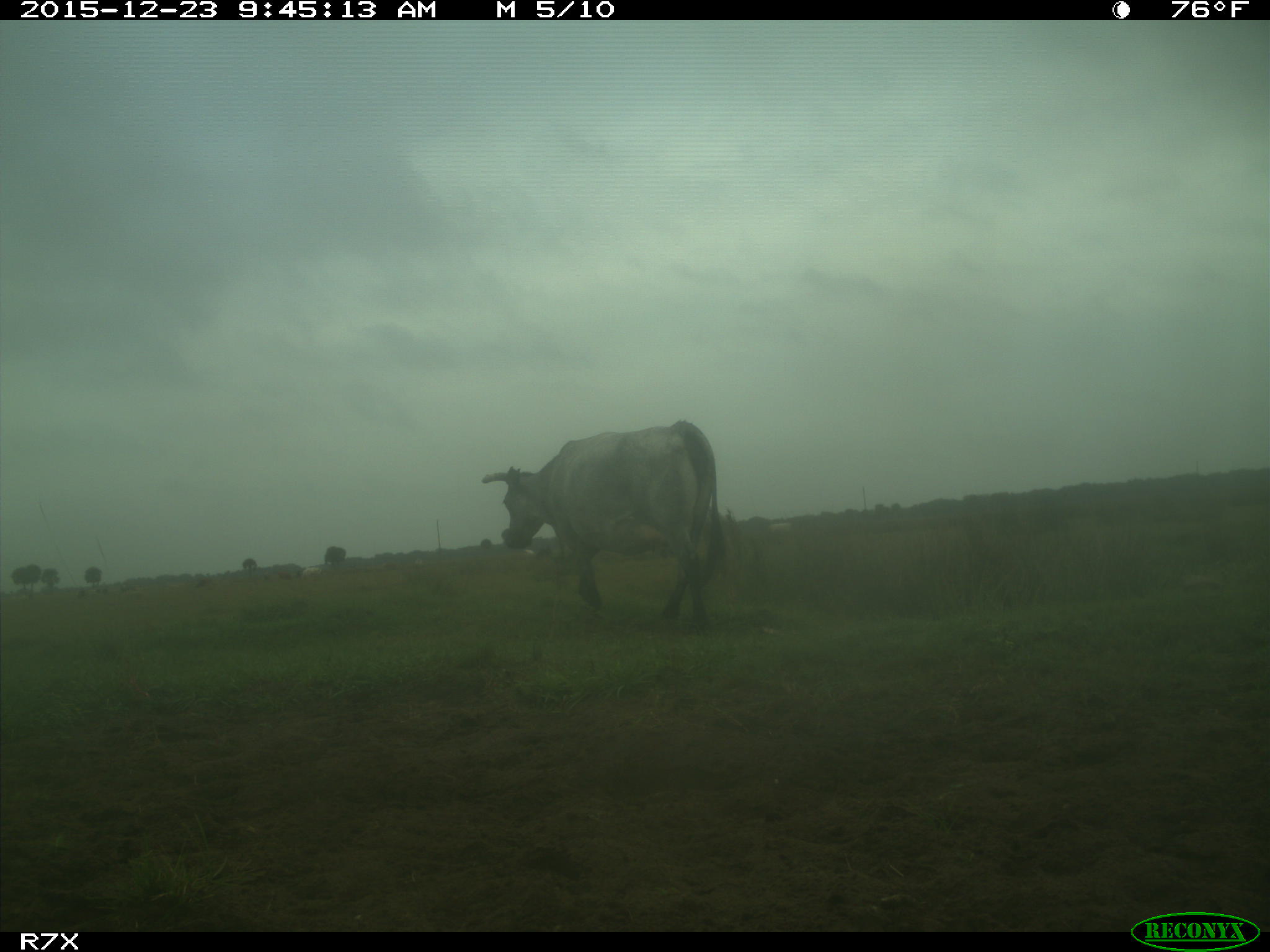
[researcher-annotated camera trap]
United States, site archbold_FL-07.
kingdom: Animalia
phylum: Chordata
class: Mammalia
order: Artiodactyla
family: Bovidae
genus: Bos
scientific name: Bos taurus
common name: domestic cow